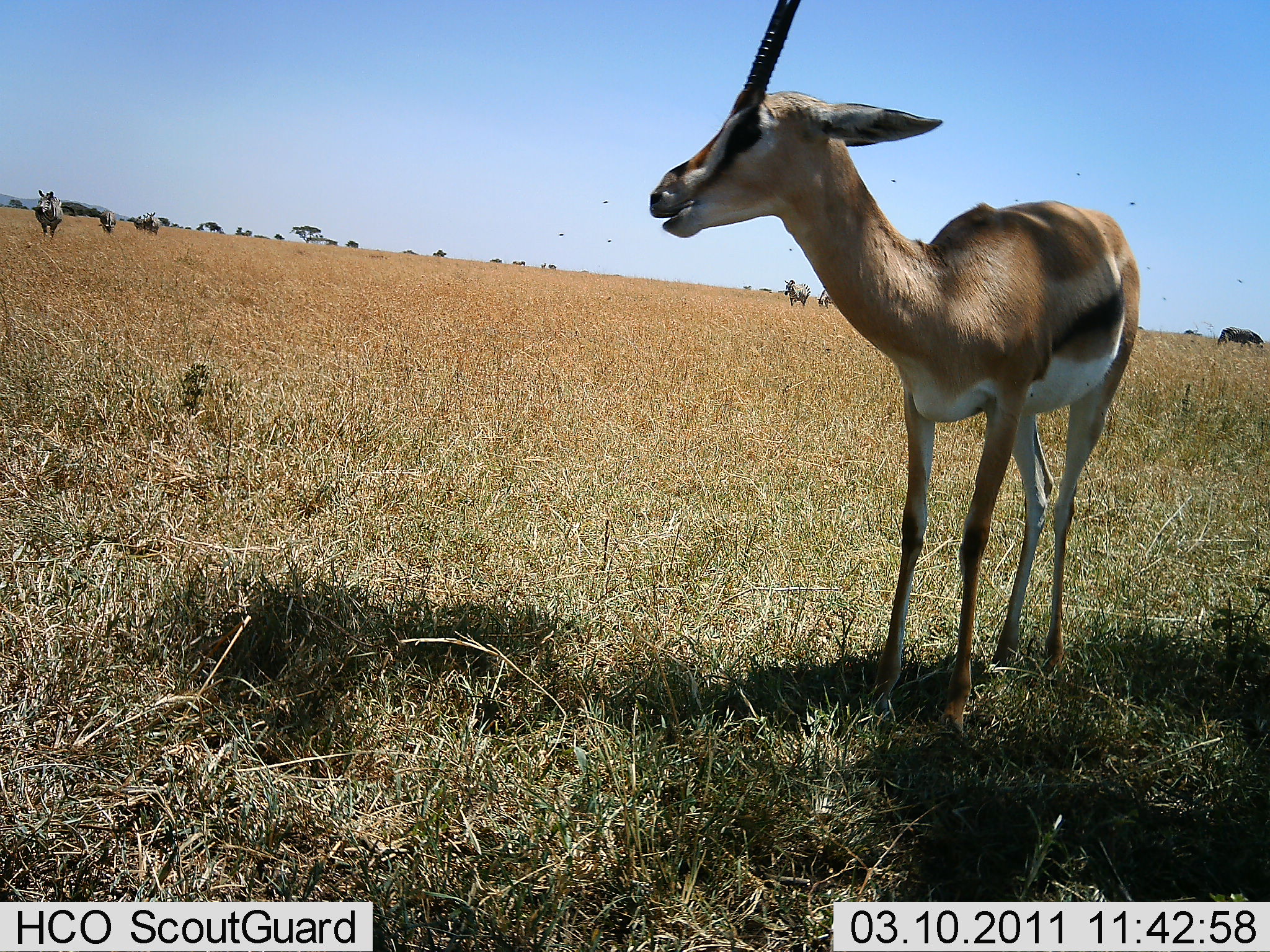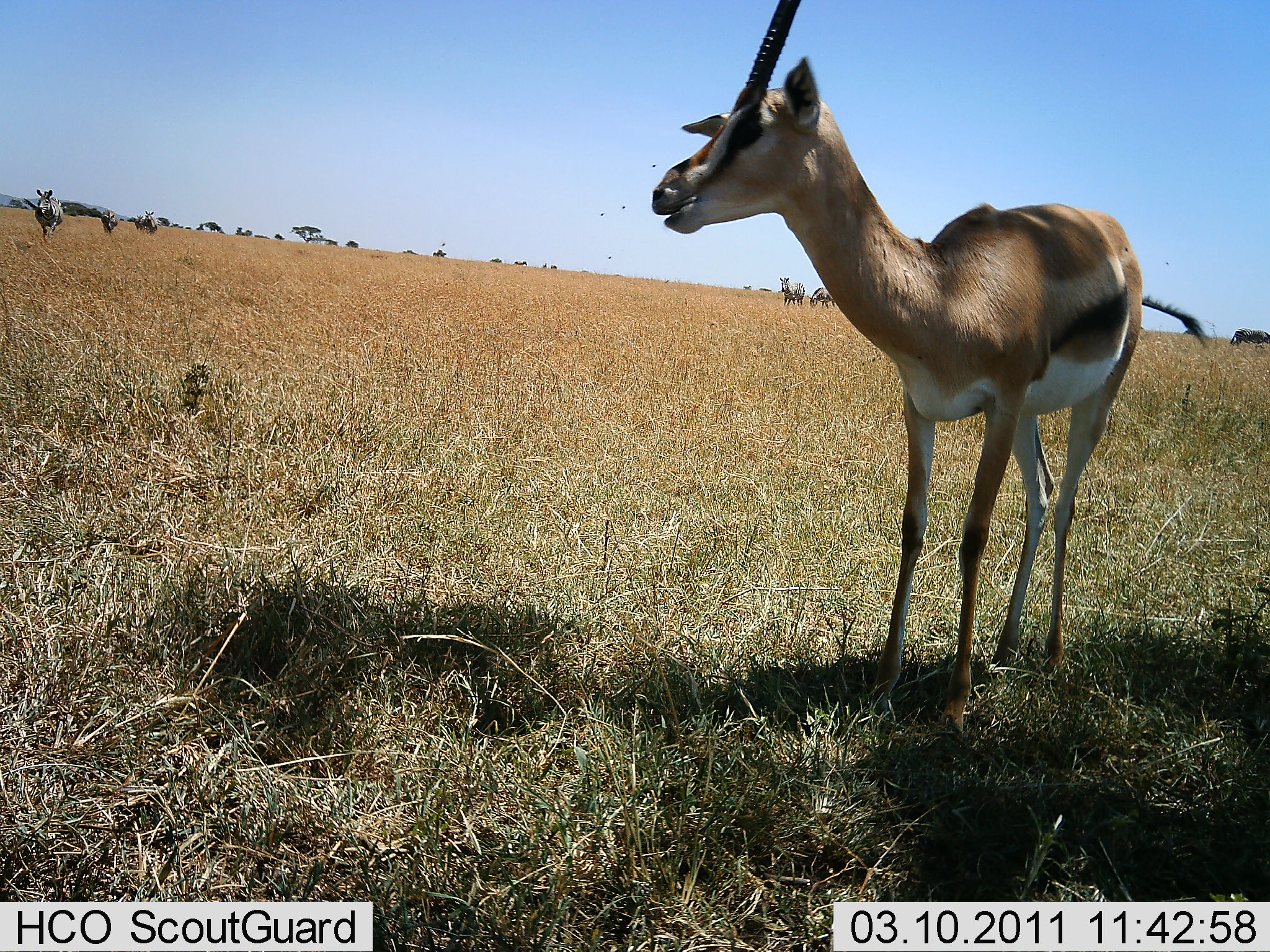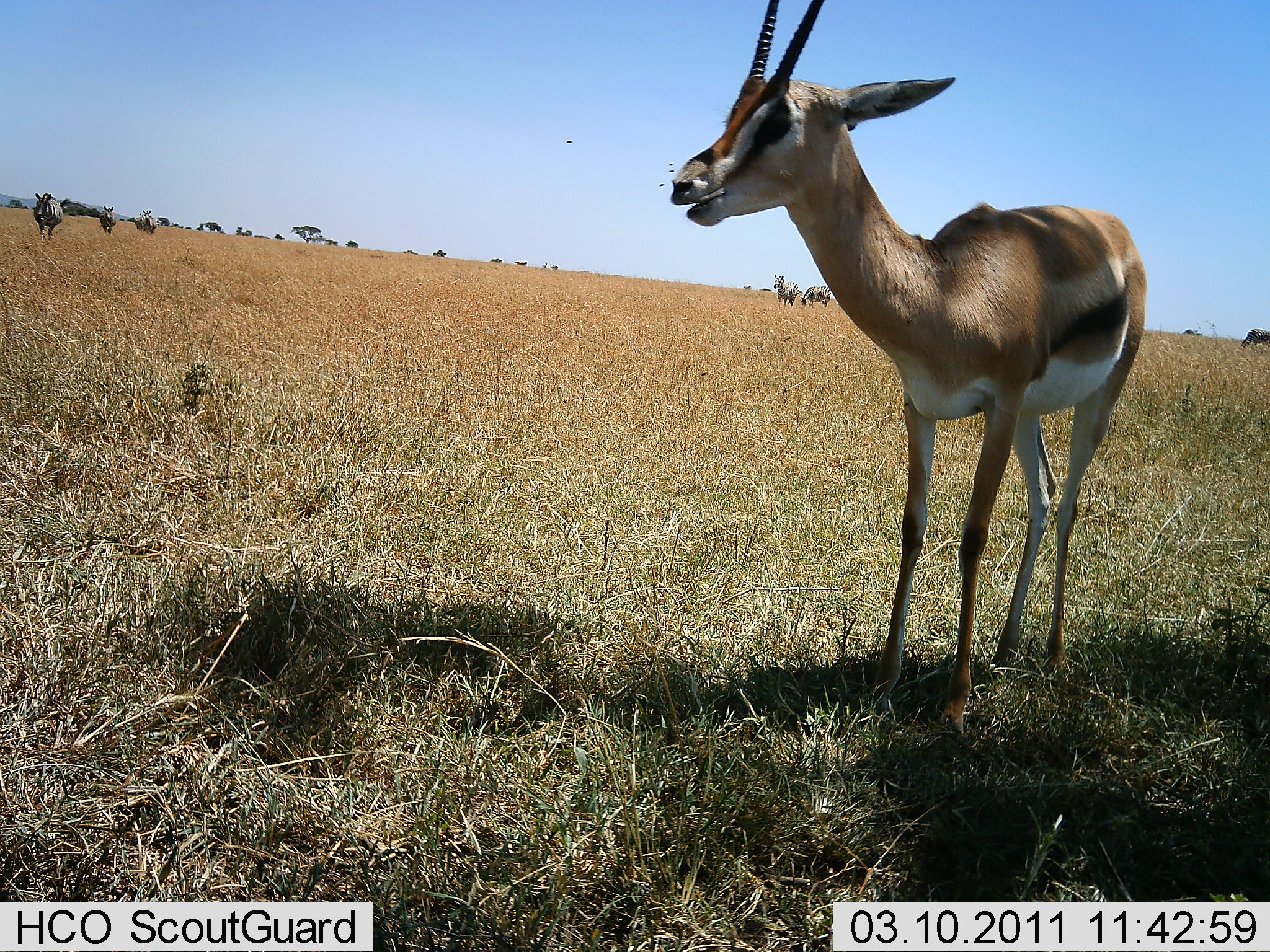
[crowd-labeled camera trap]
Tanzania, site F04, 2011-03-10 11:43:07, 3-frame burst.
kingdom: Animalia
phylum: Chordata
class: Mammalia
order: Artiodactyla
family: Bovidae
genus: Eudorcas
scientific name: Eudorcas thomsonii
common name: thomson's gazelle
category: gazellethomsons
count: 1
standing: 100%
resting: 0%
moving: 0%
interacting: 0%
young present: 0%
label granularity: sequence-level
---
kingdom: Animalia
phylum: Chordata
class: Mammalia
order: Perissodactyla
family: Equidae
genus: Equus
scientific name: Equus quagga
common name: plains zebra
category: zebra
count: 6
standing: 33%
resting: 0%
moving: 67%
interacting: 0%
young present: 0%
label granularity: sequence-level